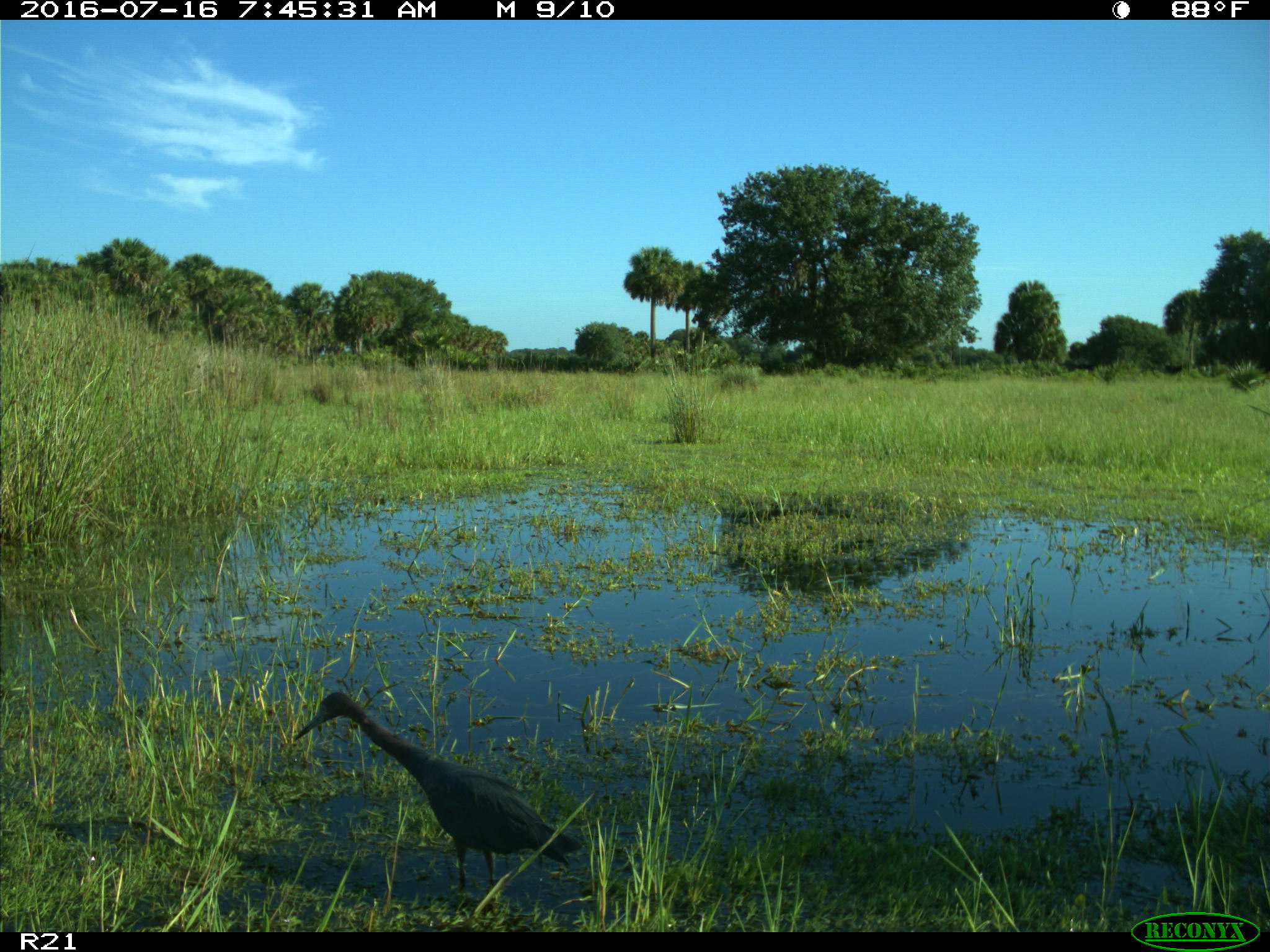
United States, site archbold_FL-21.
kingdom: Animalia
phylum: Chordata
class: Aves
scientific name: Aves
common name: birds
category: unidentified bird